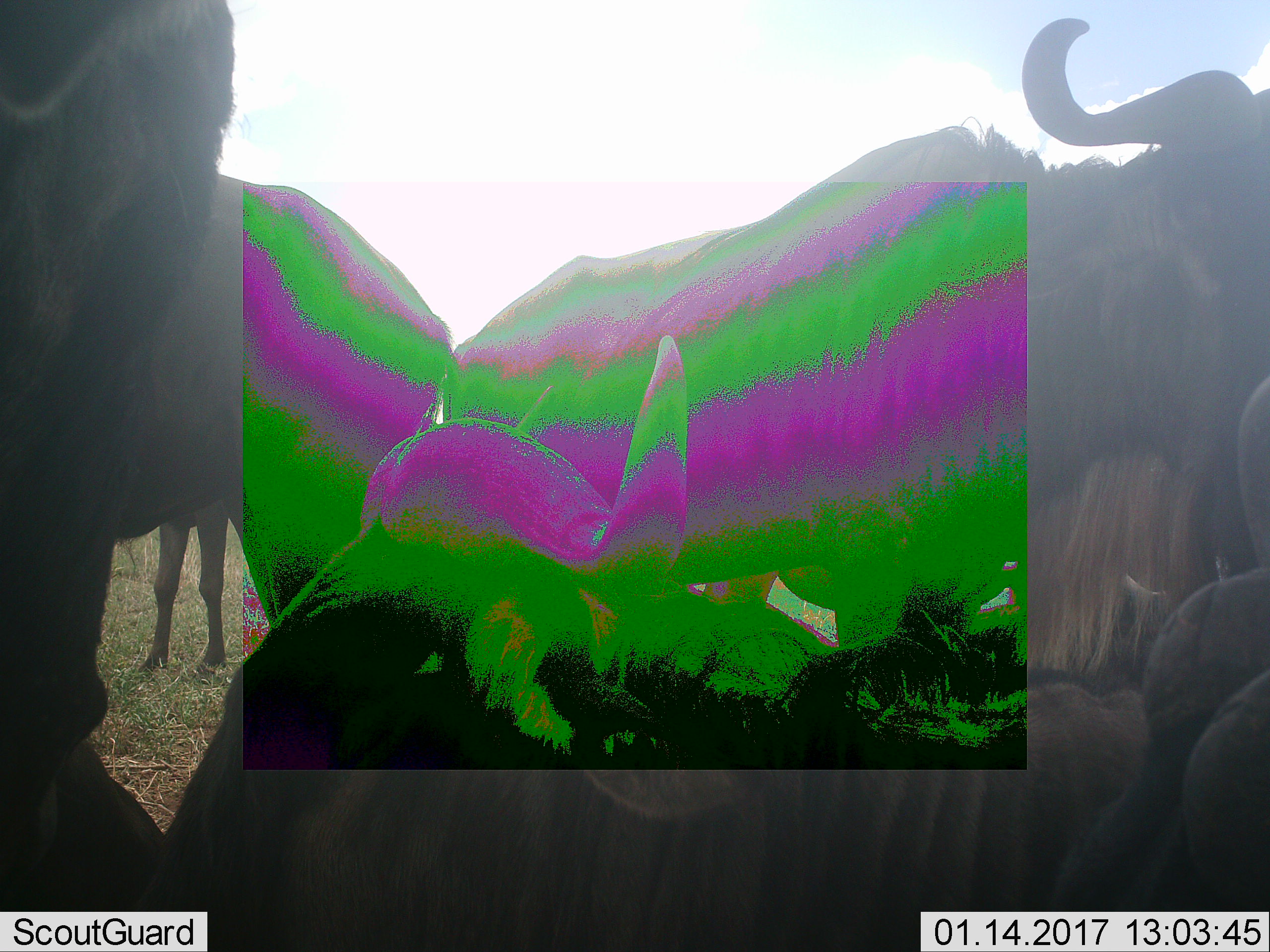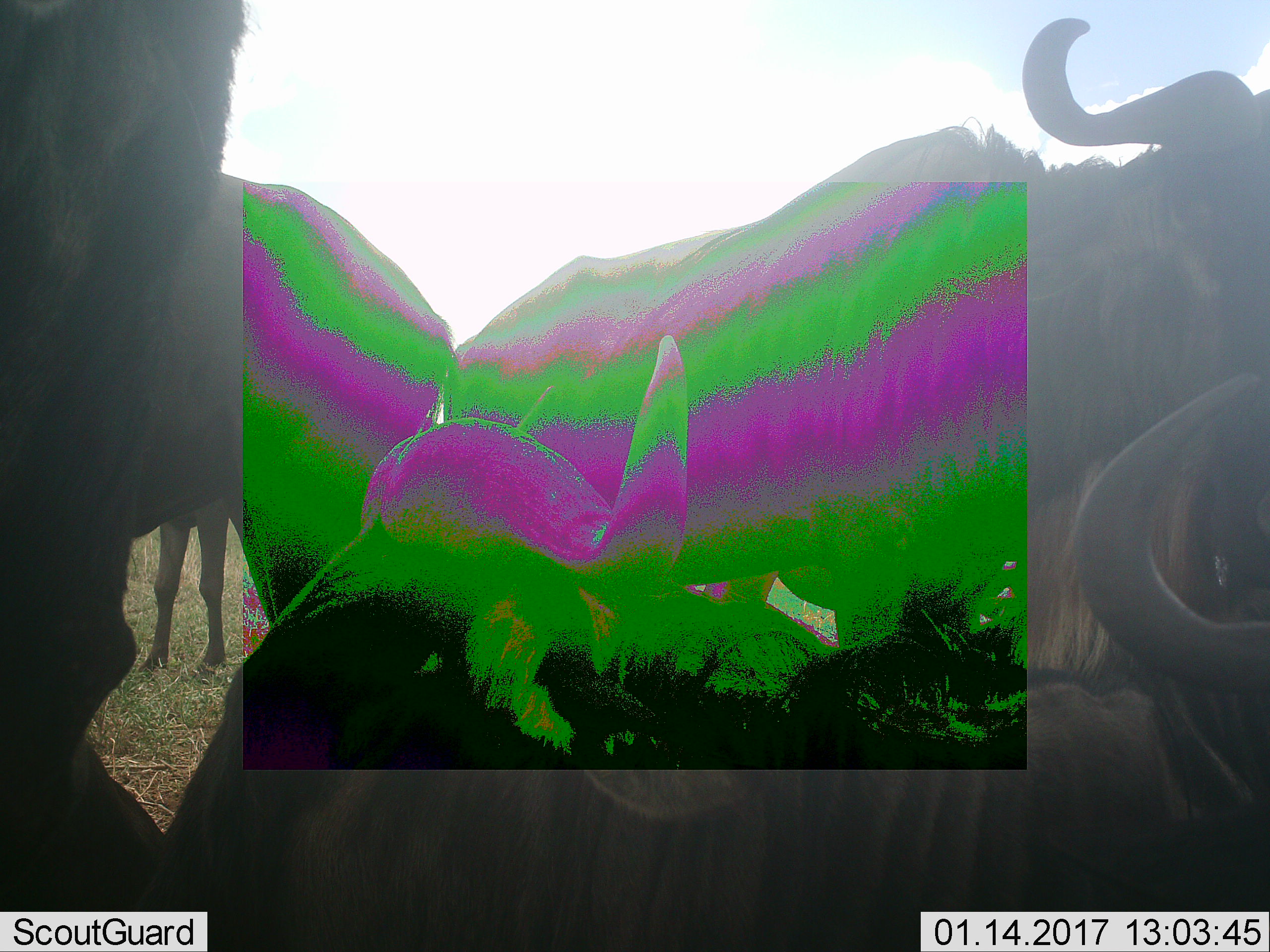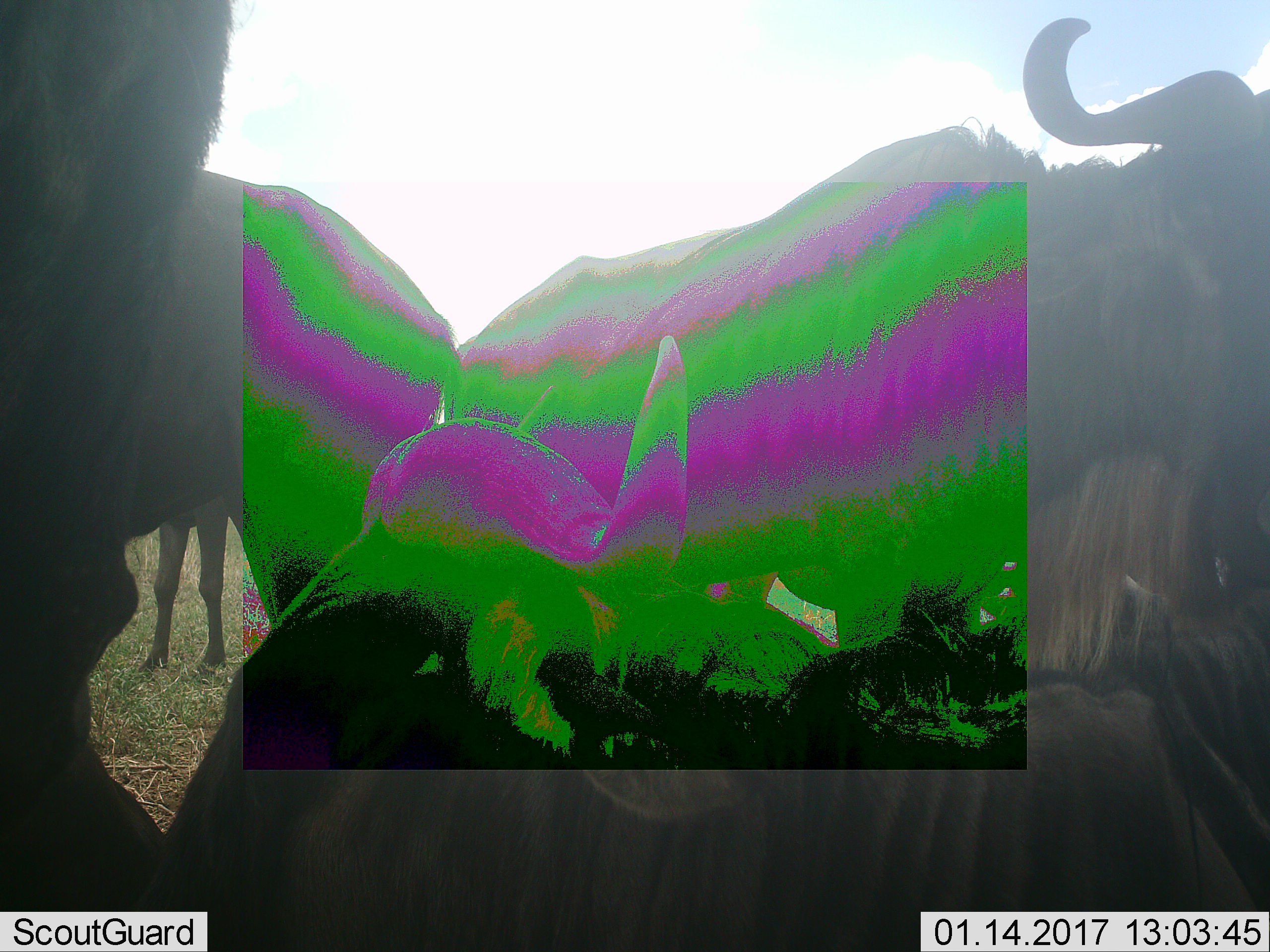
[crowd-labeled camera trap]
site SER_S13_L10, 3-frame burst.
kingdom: Animalia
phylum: Chordata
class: Mammalia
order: Artiodactyla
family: Bovidae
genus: Connochaetes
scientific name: Connochaetes taurinus taurinus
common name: blue wildebeest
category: wildebeestblue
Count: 5.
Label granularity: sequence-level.